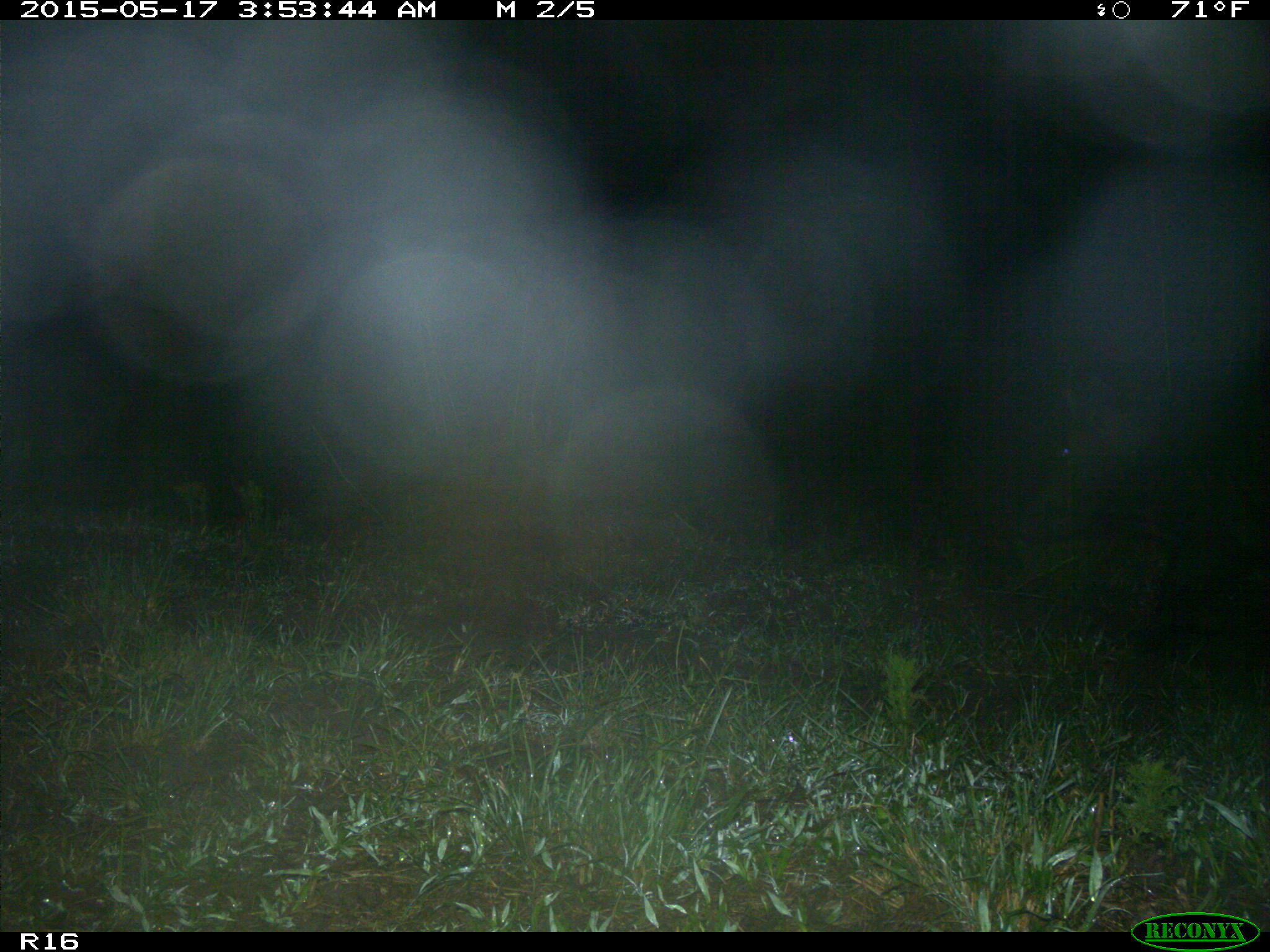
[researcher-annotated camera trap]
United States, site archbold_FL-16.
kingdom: Animalia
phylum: Chordata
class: Mammalia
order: Artiodactyla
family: Suidae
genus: Sus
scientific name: Sus scrofa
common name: wild boar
Sus scrofa (wild boar).